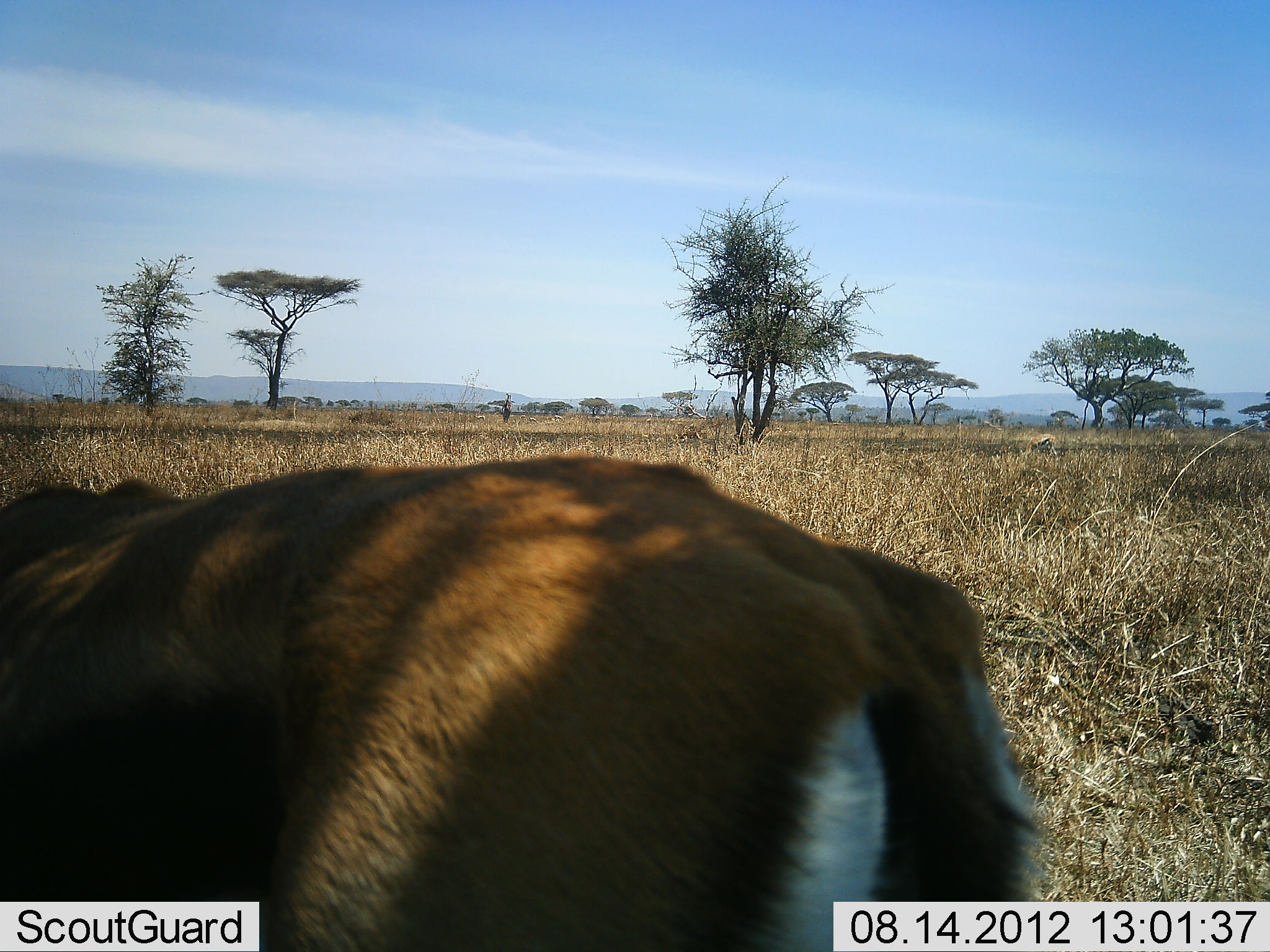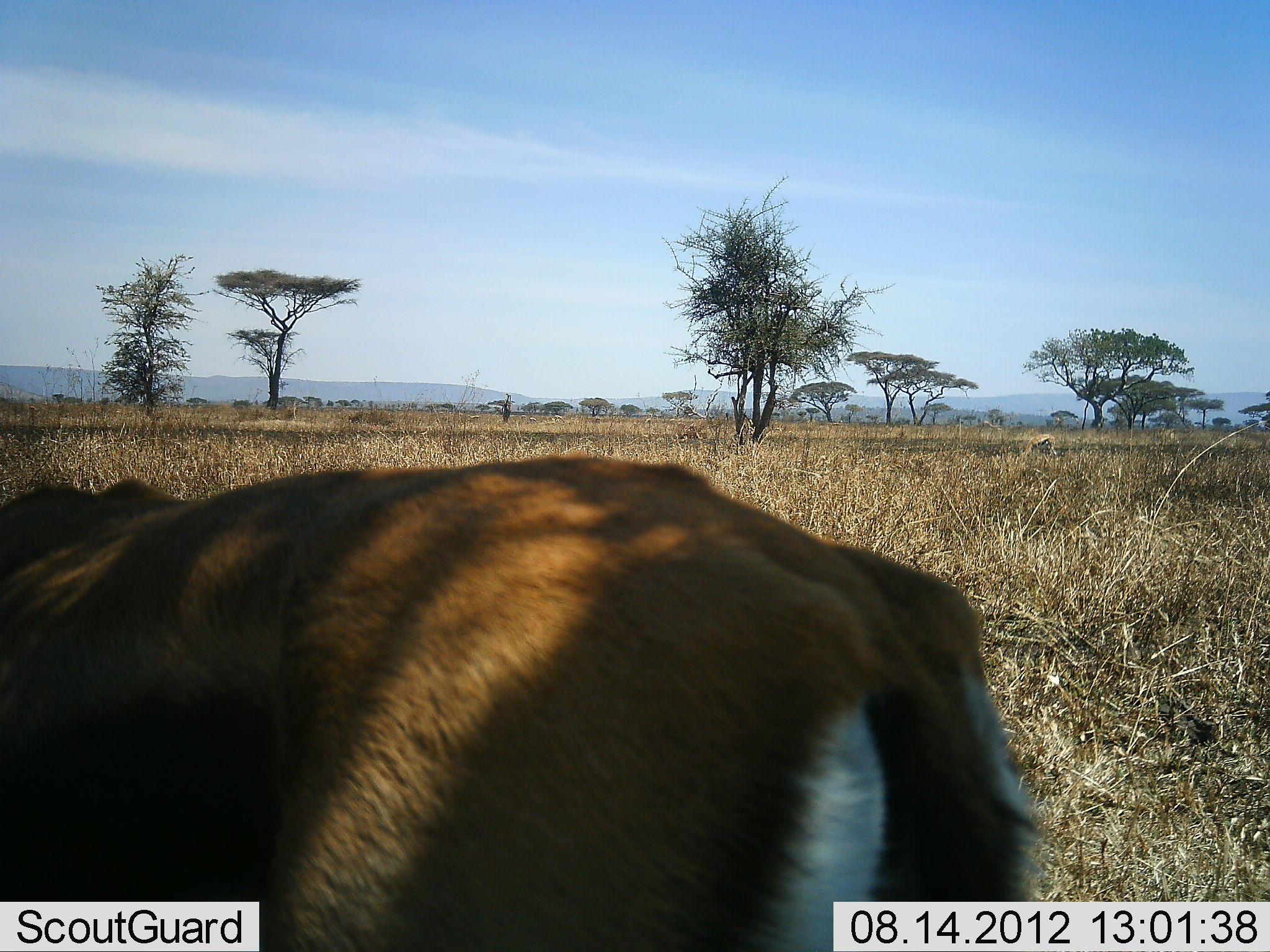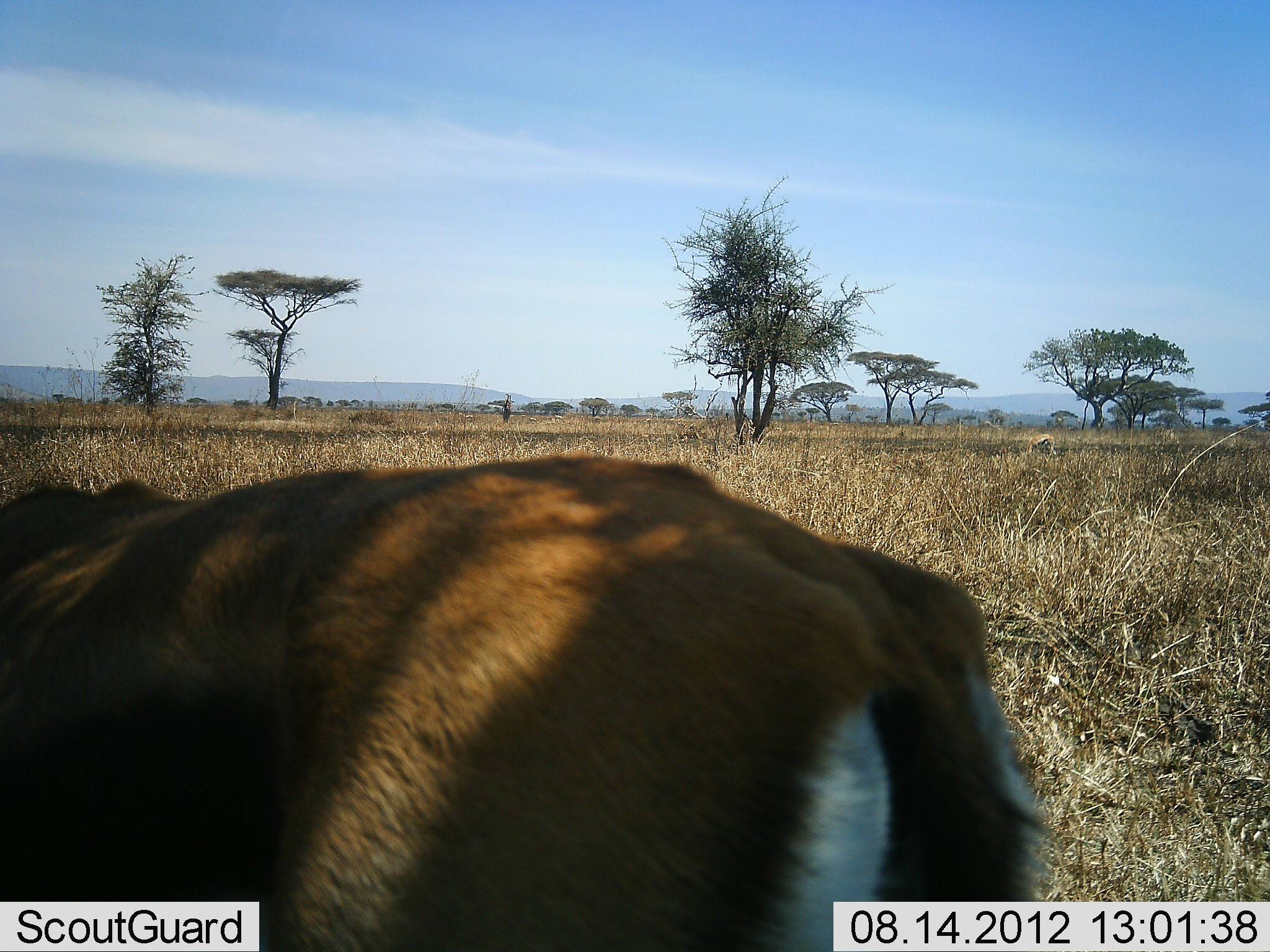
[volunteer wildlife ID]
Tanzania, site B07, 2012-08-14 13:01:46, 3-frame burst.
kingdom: Animalia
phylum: Chordata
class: Mammalia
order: Artiodactyla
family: Bovidae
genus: Eudorcas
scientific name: Eudorcas thomsonii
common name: thomson's gazelle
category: gazellethomsons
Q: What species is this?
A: Gazellethomsons (thomson's gazelle) (Eudorcas thomsonii).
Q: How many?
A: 1.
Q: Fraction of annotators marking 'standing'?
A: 100%.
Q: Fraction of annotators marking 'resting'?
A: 0%.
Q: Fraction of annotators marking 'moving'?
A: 0%.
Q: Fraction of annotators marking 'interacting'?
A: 0%.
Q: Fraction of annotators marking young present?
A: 0%.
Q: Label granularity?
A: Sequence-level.